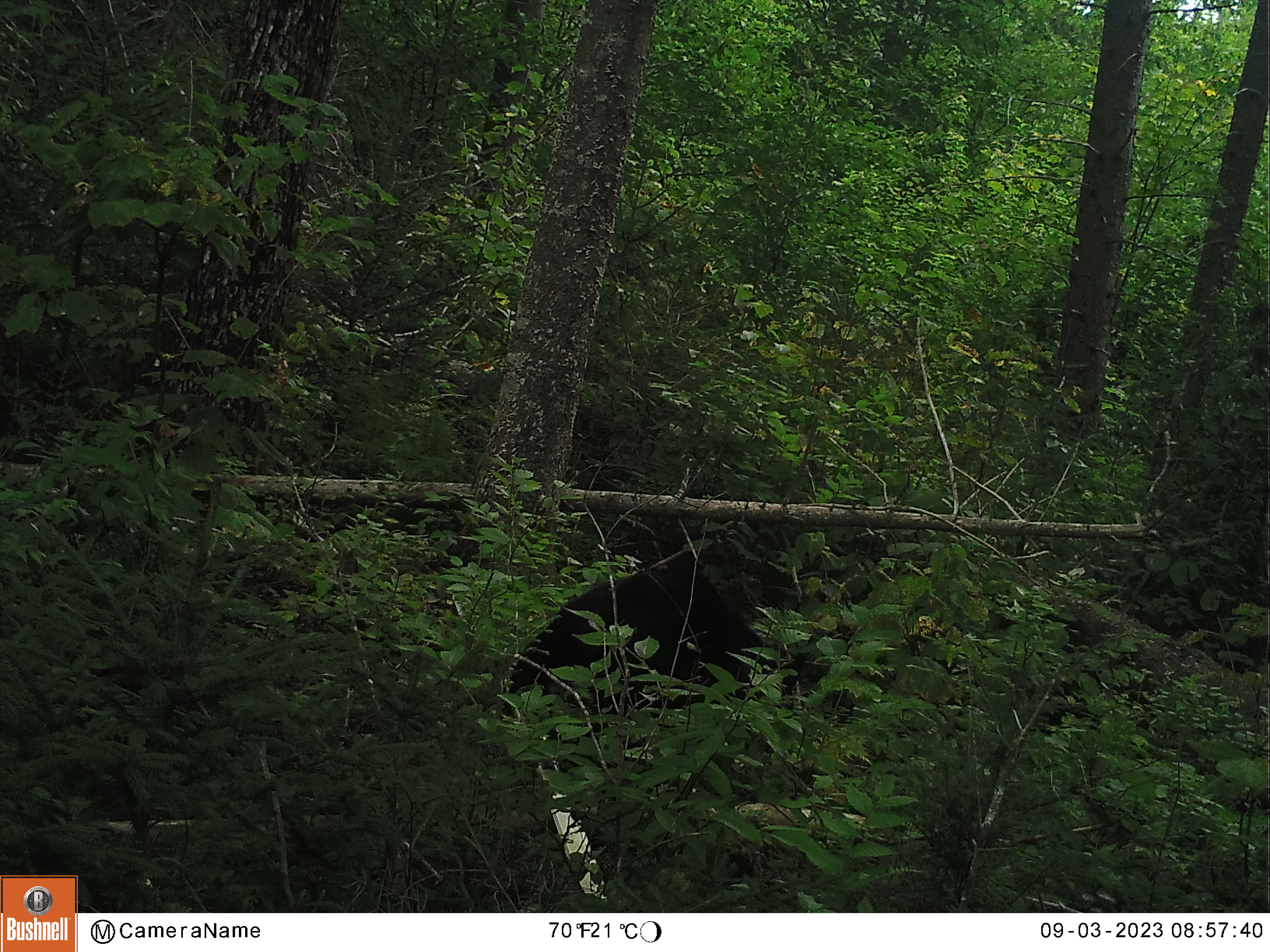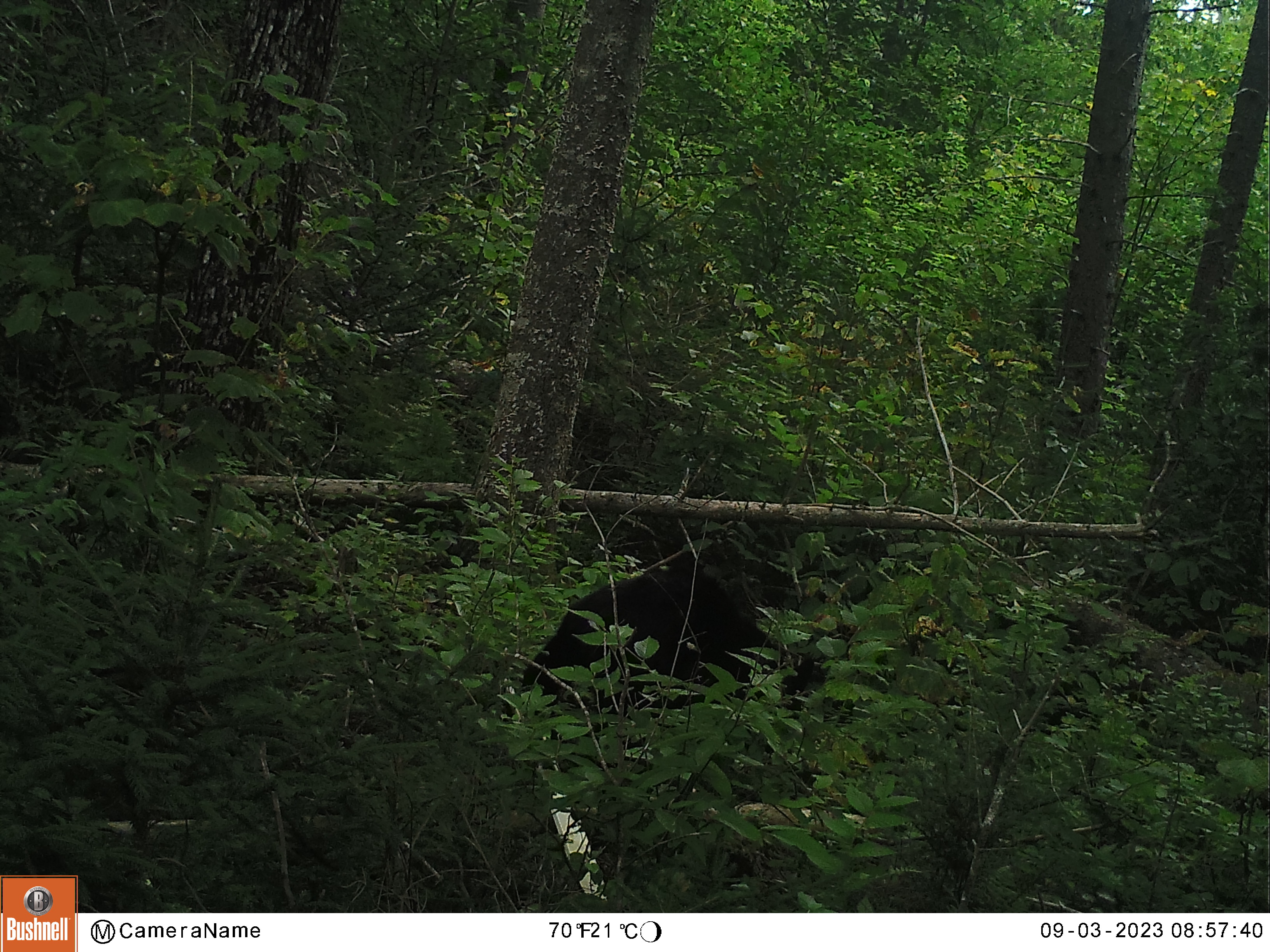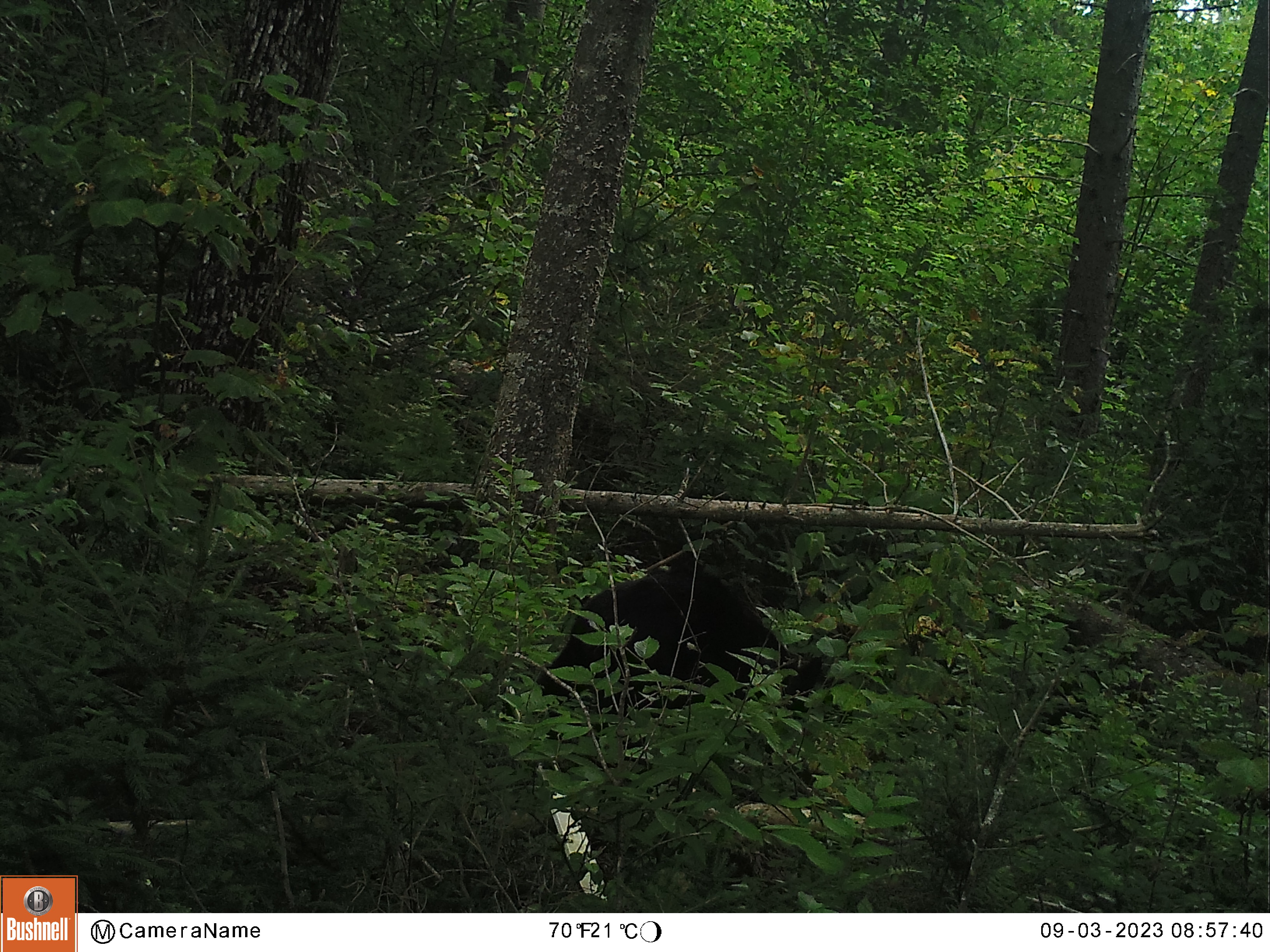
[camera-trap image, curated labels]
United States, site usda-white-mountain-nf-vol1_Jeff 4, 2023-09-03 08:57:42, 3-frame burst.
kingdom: Animalia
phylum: Chordata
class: Mammalia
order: Carnivora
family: Ursidae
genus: Ursus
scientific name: Ursus americanus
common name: black bear